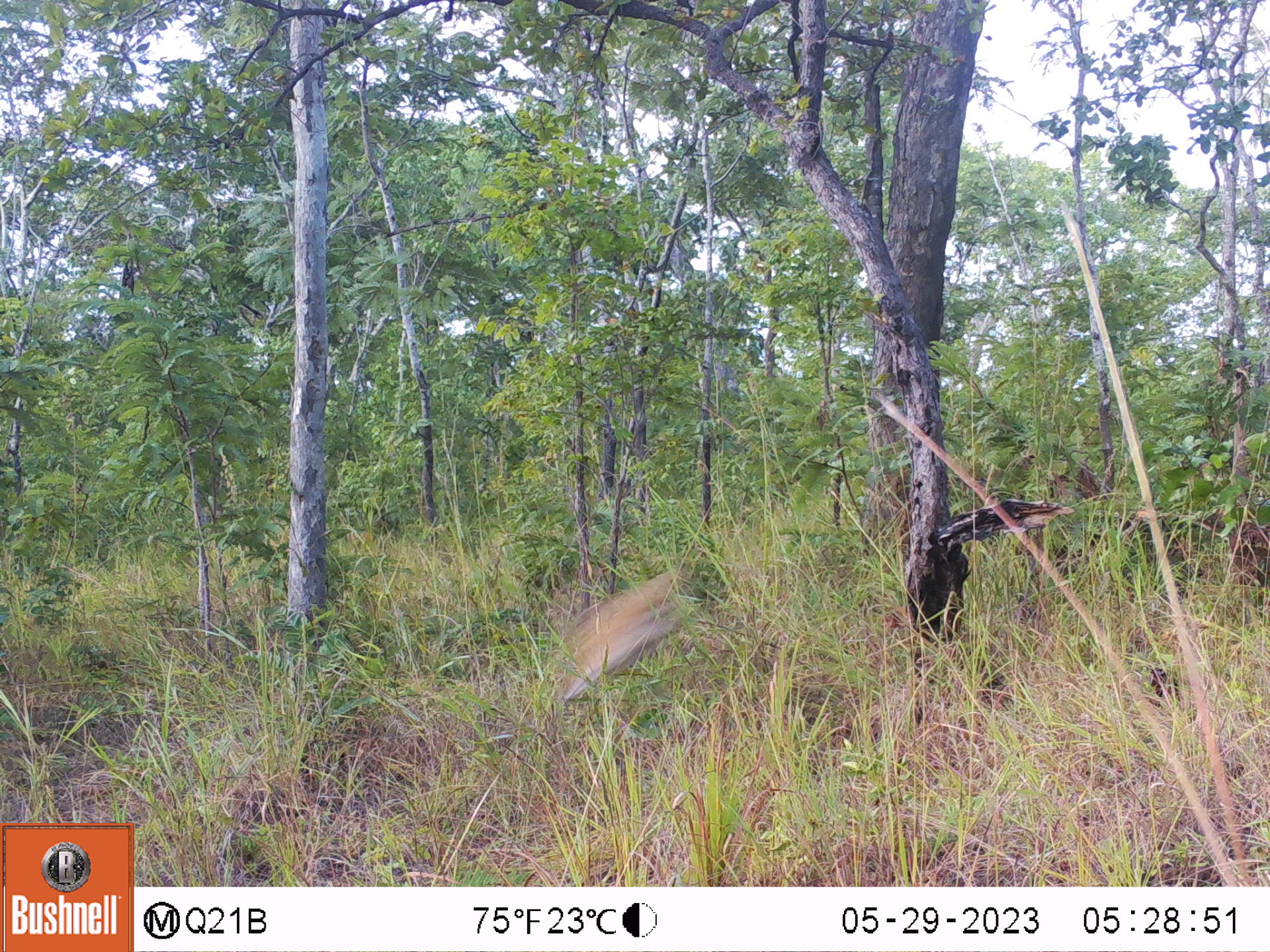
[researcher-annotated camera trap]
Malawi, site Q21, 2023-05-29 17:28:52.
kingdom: Animalia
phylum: Chordata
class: Mammalia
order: Artiodactyla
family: Bovidae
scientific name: Antilopinae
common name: small antelope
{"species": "small antelope (Antilopinae)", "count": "1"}